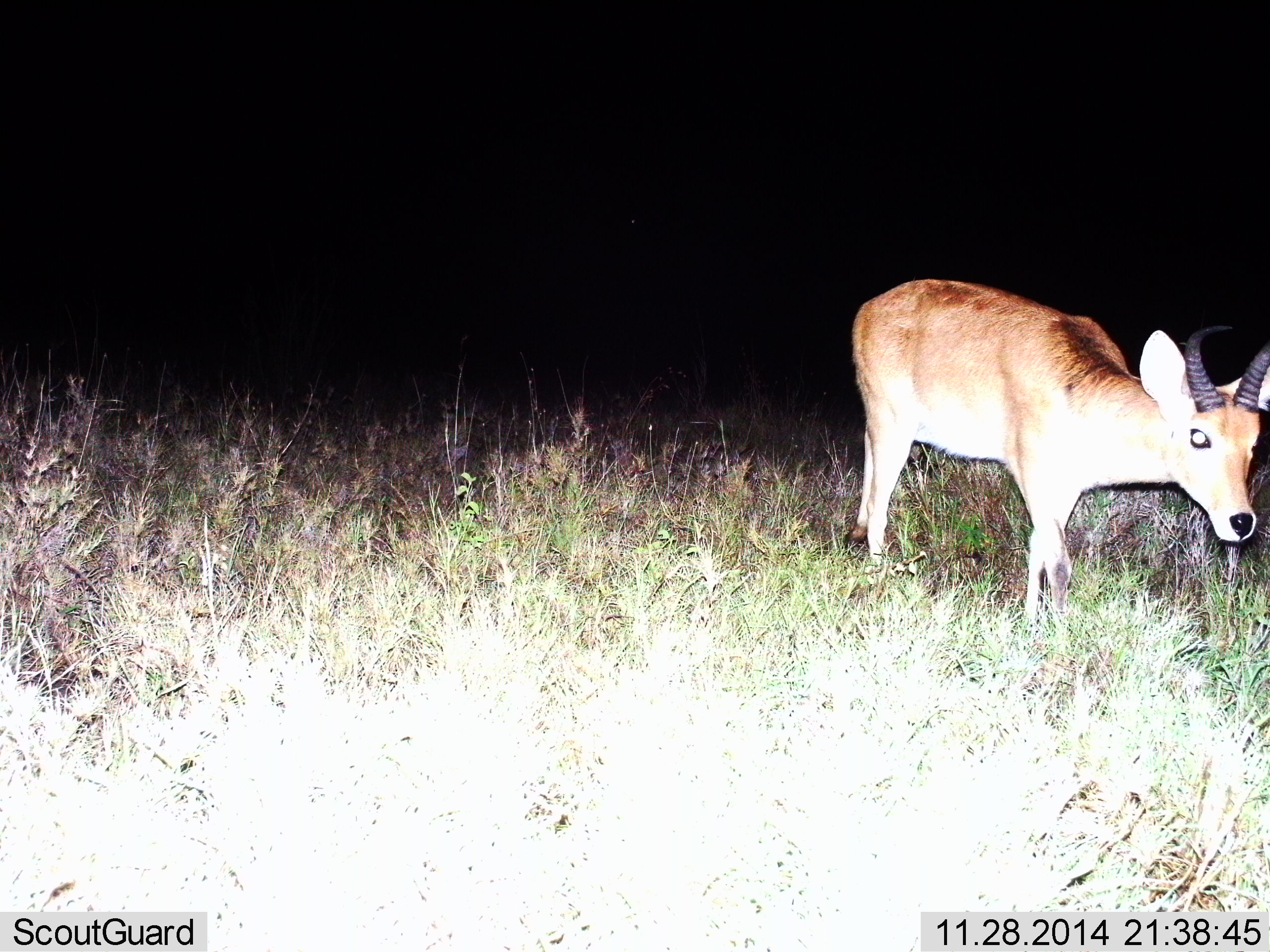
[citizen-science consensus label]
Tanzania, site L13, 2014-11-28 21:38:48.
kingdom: Animalia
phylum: Chordata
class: Mammalia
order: Artiodactyla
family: Bovidae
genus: Redunca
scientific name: Redunca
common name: reedbuck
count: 1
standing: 70%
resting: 0%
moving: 30%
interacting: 0%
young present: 0%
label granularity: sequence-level